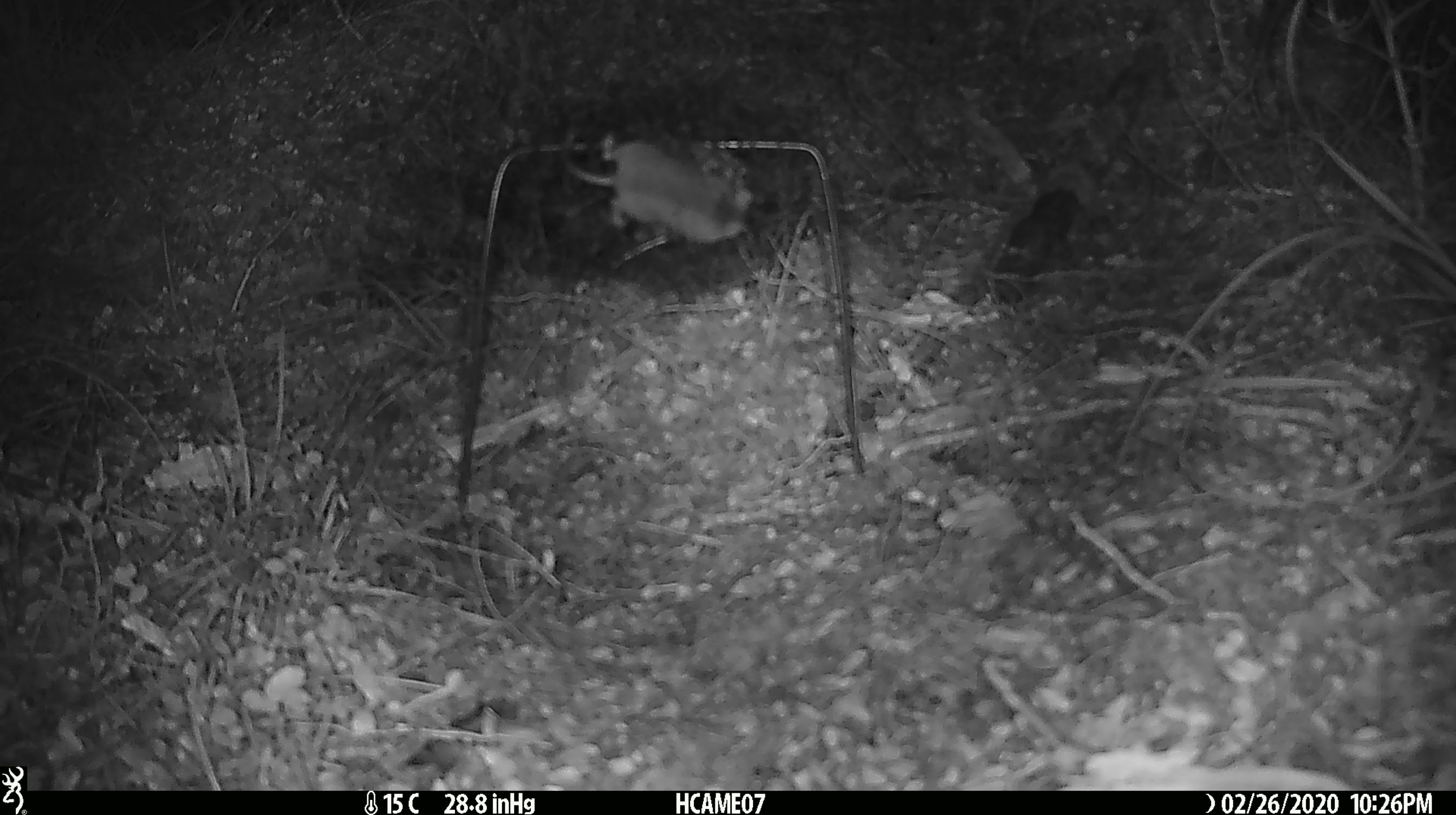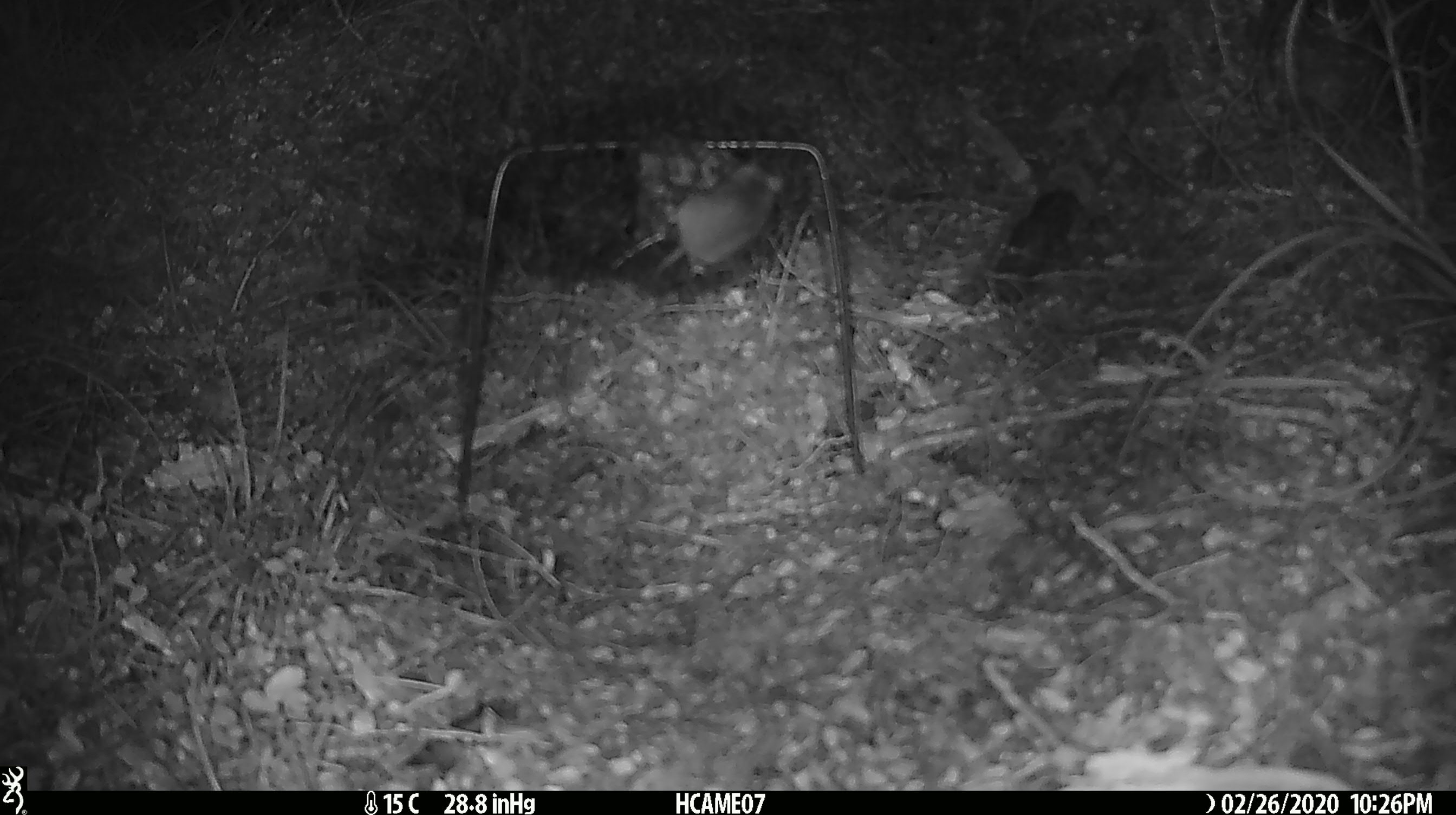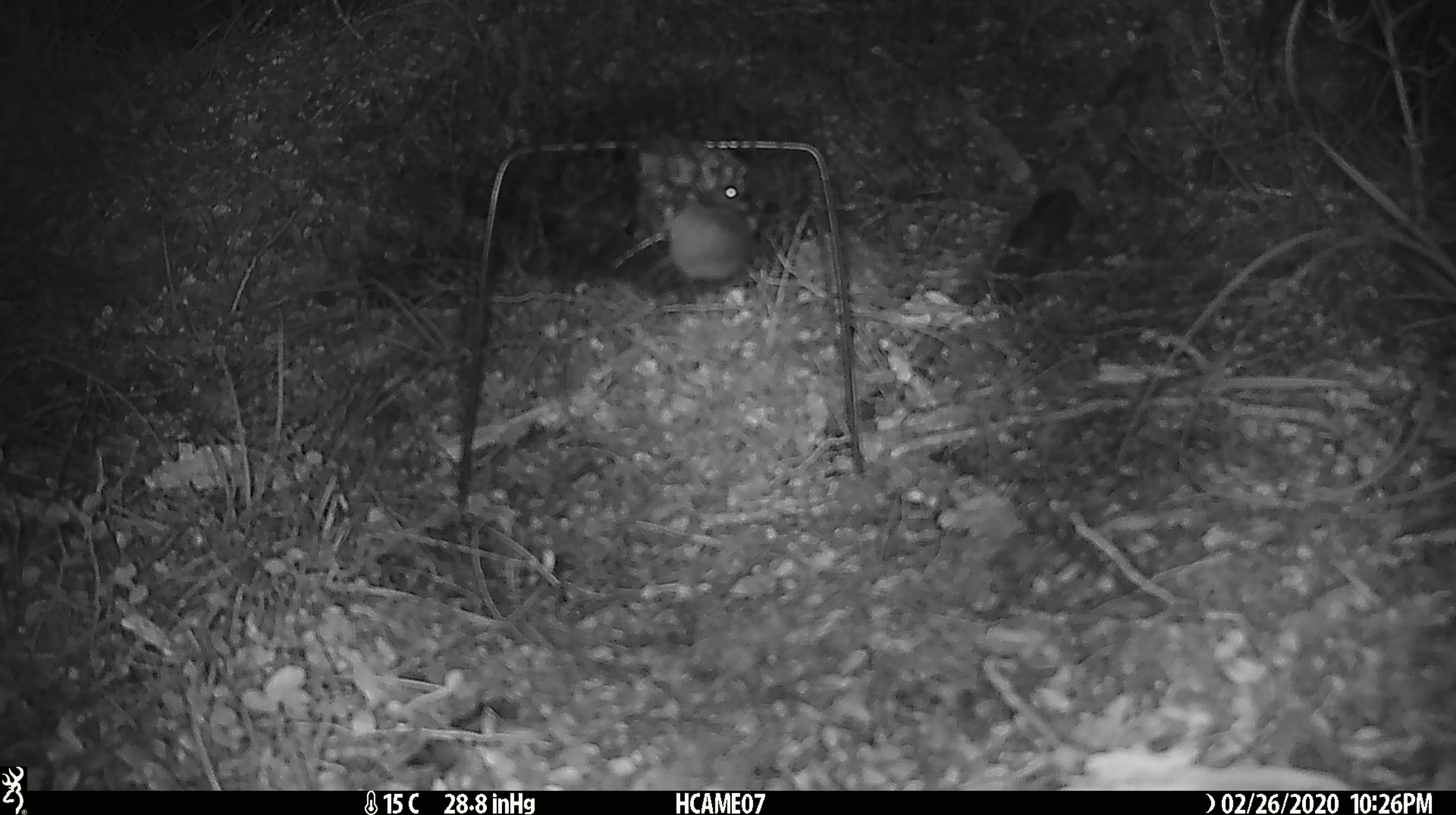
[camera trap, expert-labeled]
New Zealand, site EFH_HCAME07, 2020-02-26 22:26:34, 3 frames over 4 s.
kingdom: Animalia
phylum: Chordata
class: Mammalia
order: Rodentia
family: Muridae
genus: Mus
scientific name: Mus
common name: mouse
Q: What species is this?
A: Mouse (Mus).